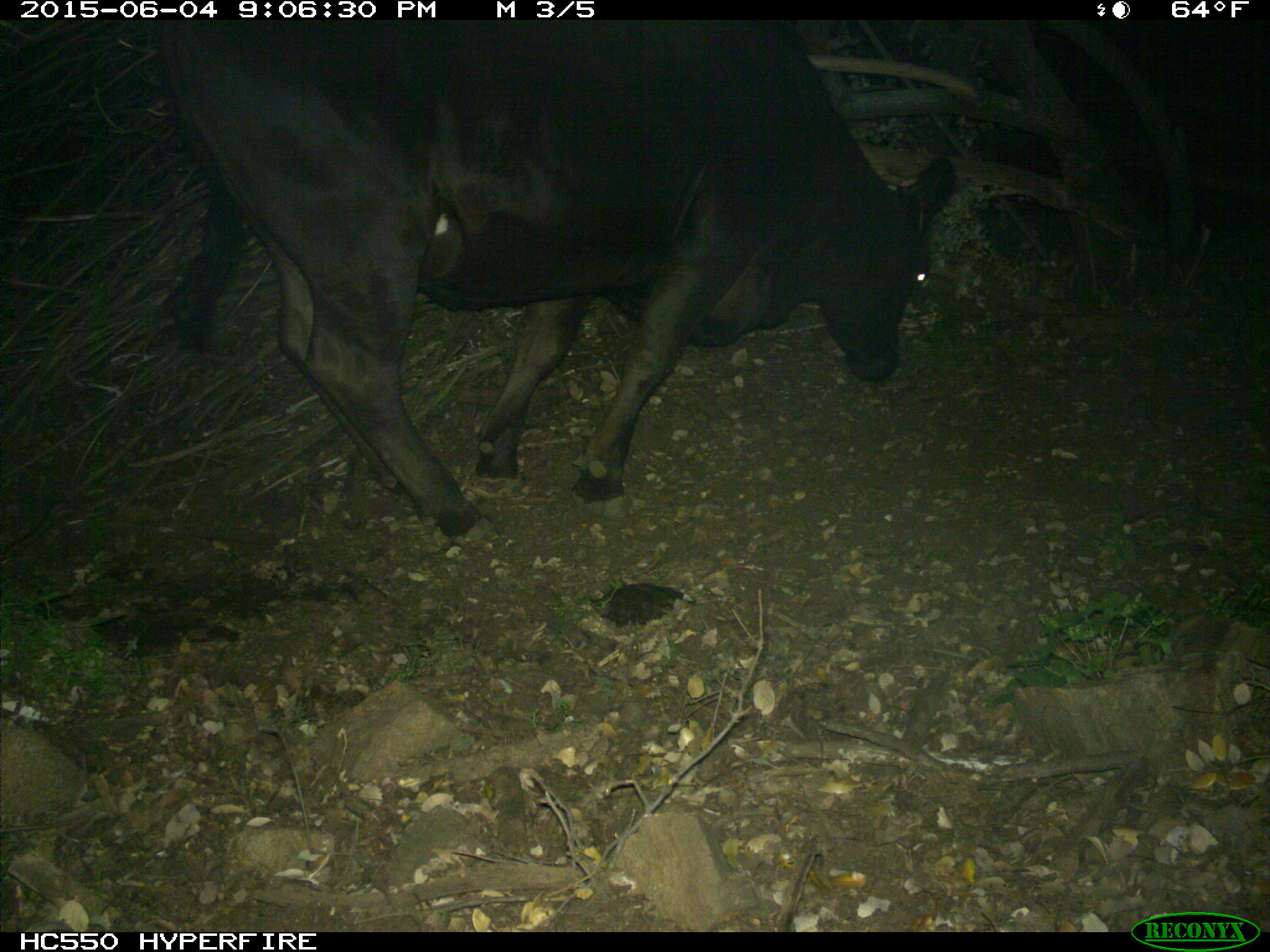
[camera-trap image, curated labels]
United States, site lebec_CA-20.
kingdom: Animalia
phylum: Chordata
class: Mammalia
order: Artiodactyla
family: Bovidae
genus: Bos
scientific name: Bos taurus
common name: domestic cow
Bos taurus (domestic cow).